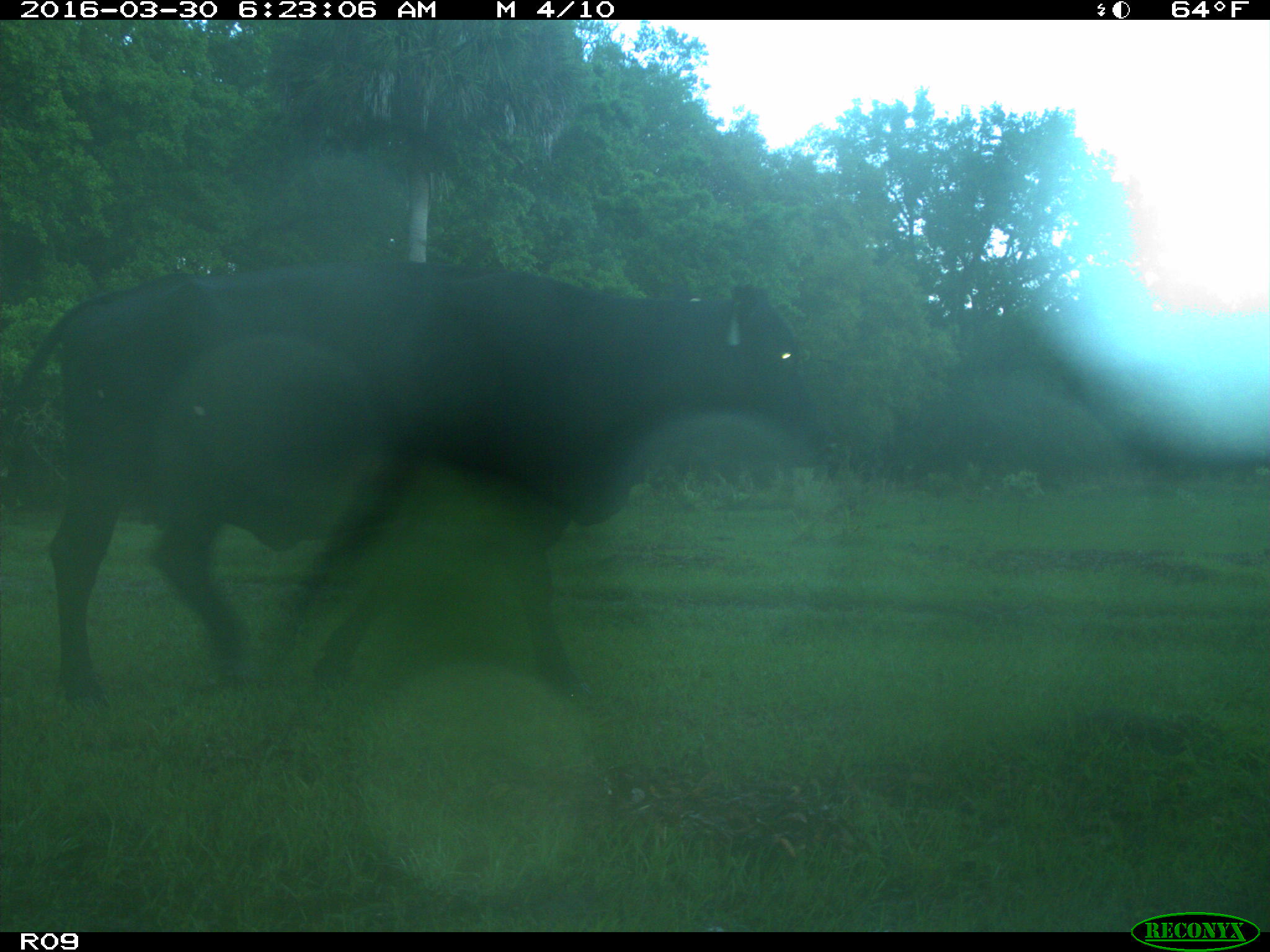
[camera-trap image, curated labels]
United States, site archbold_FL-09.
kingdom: Animalia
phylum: Chordata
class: Mammalia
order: Artiodactyla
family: Bovidae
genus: Bos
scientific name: Bos taurus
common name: domestic cow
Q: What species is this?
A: Bos taurus (domestic cow).